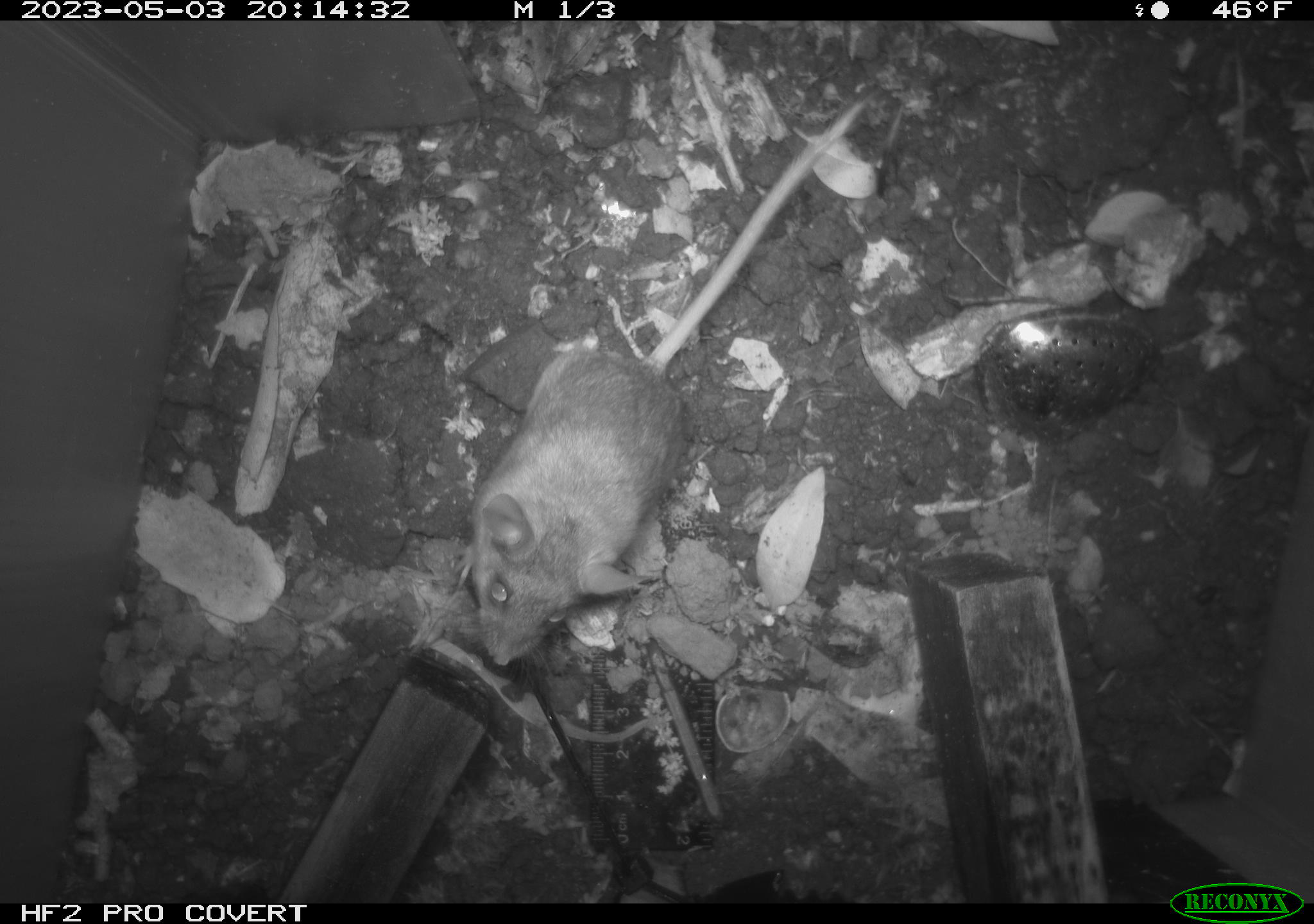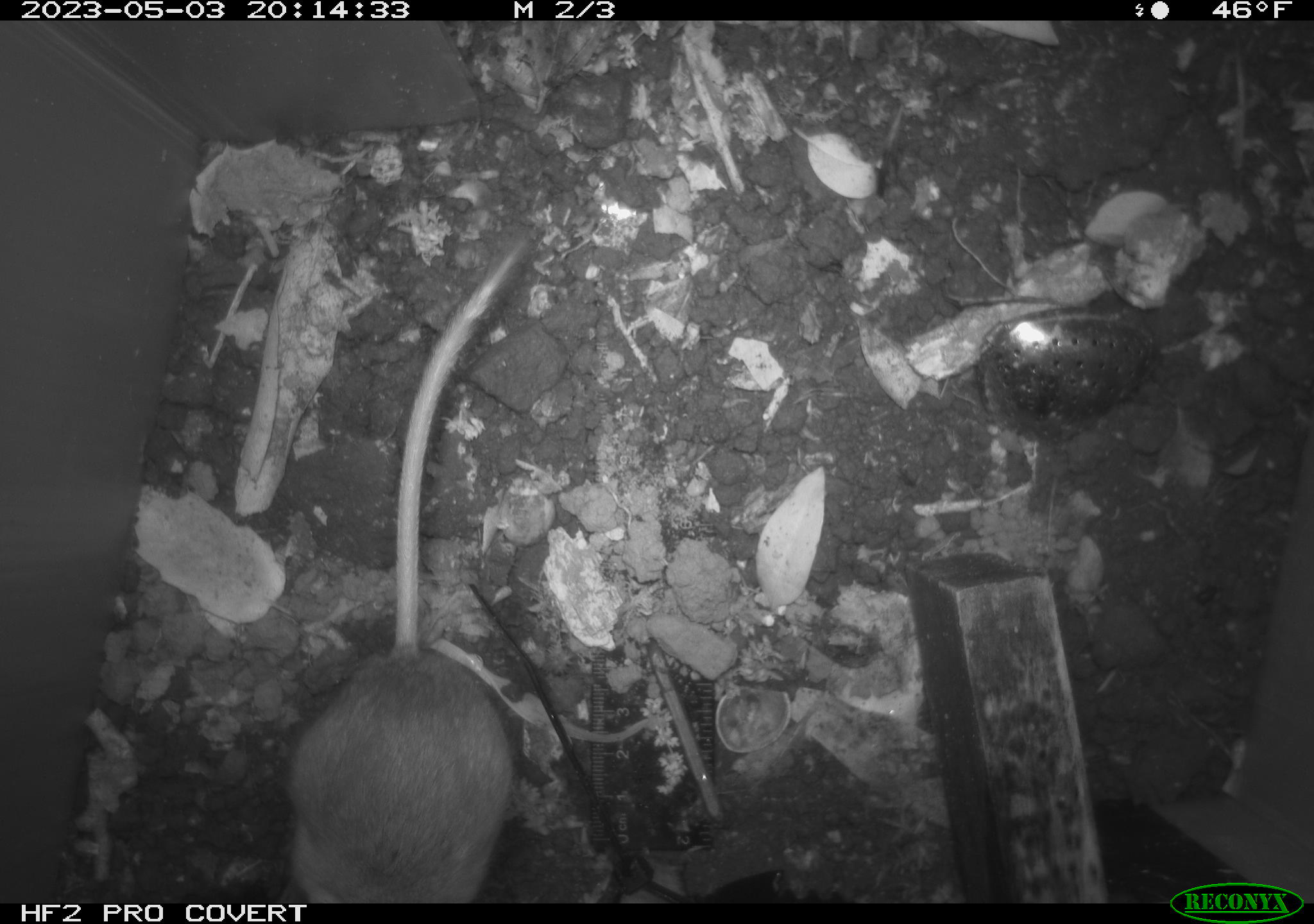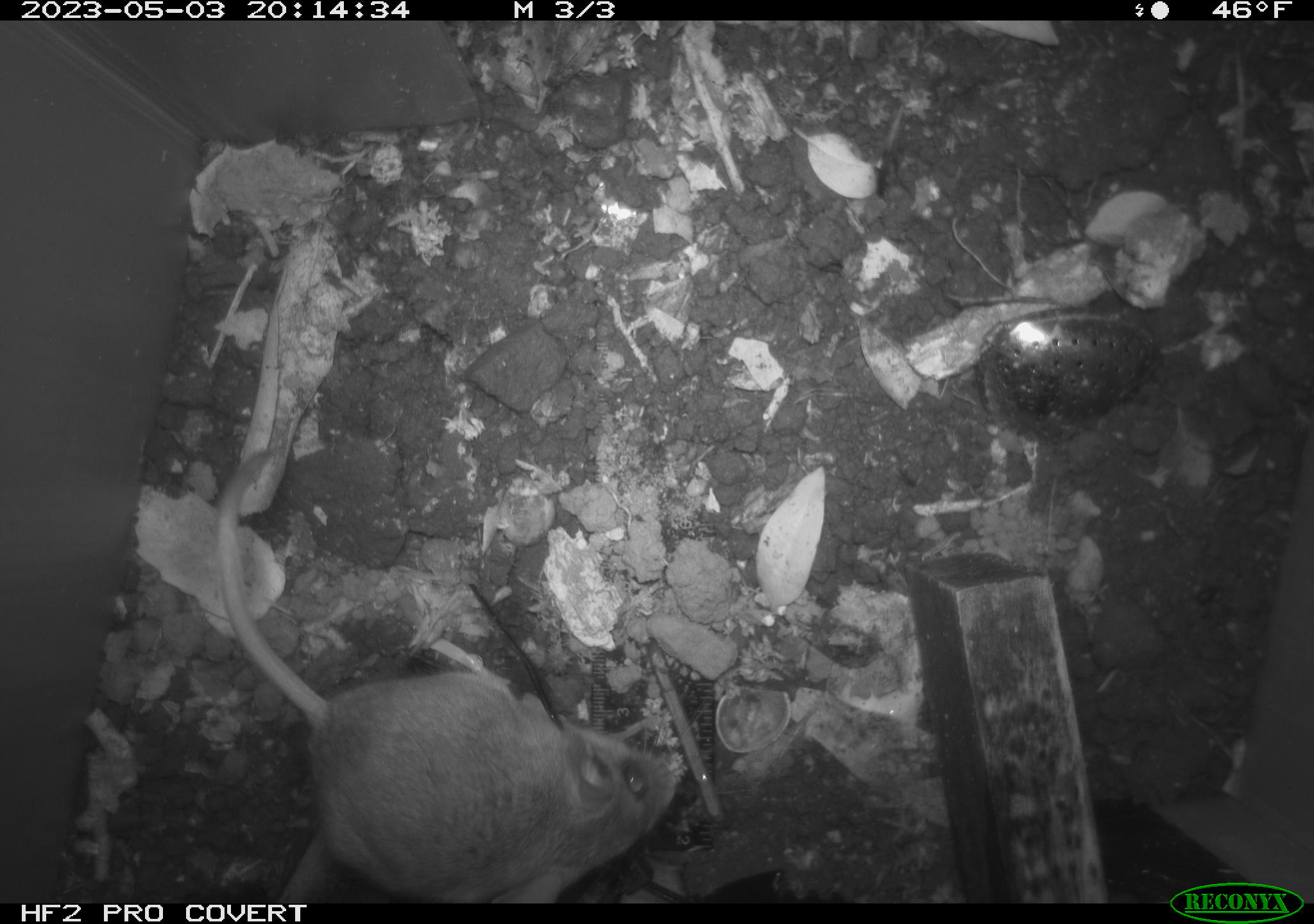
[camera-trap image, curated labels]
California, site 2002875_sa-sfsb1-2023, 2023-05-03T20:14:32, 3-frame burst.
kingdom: Animalia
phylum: Chordata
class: Mammalia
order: Rodentia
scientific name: Rodentia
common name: mouse species